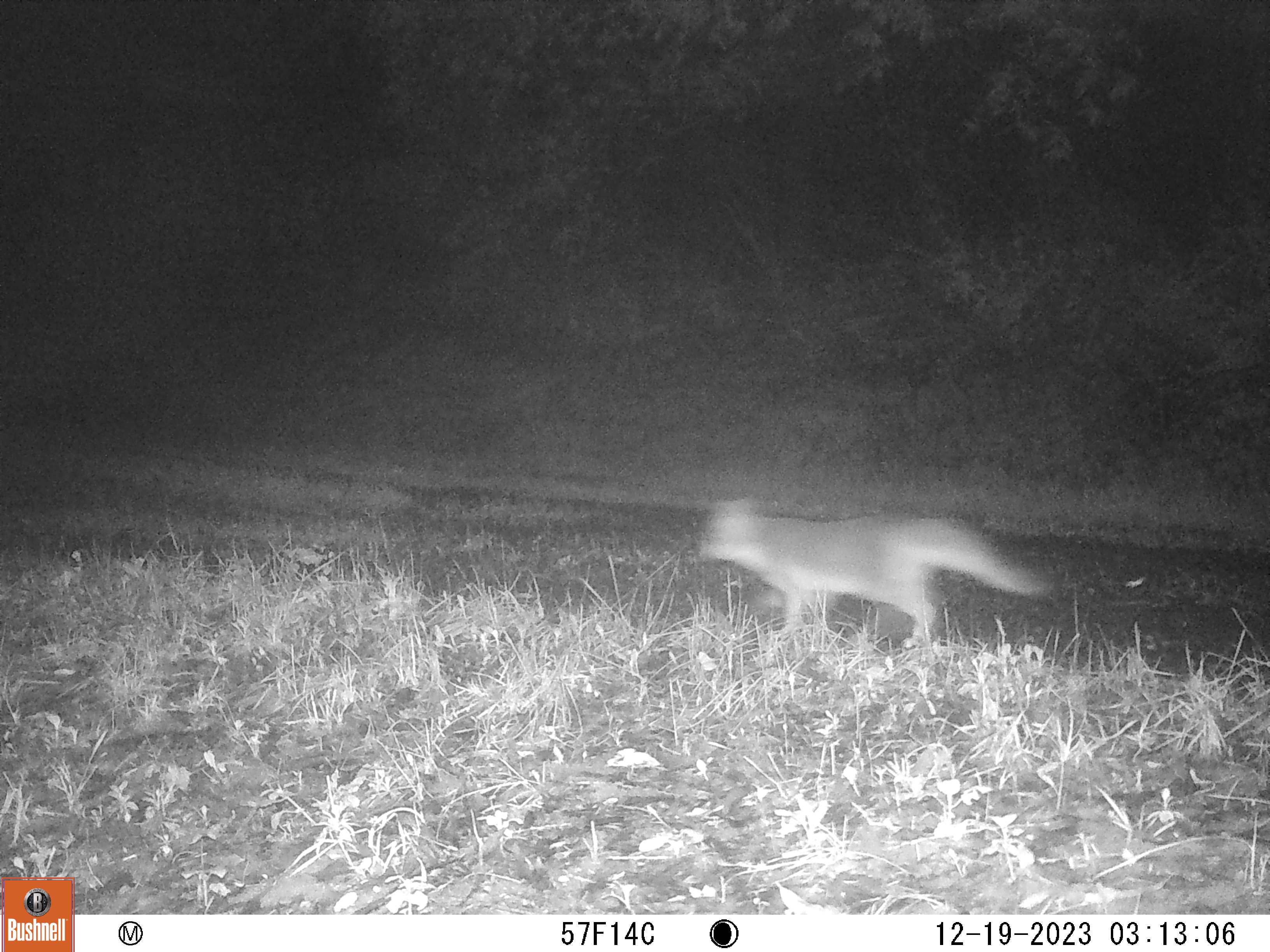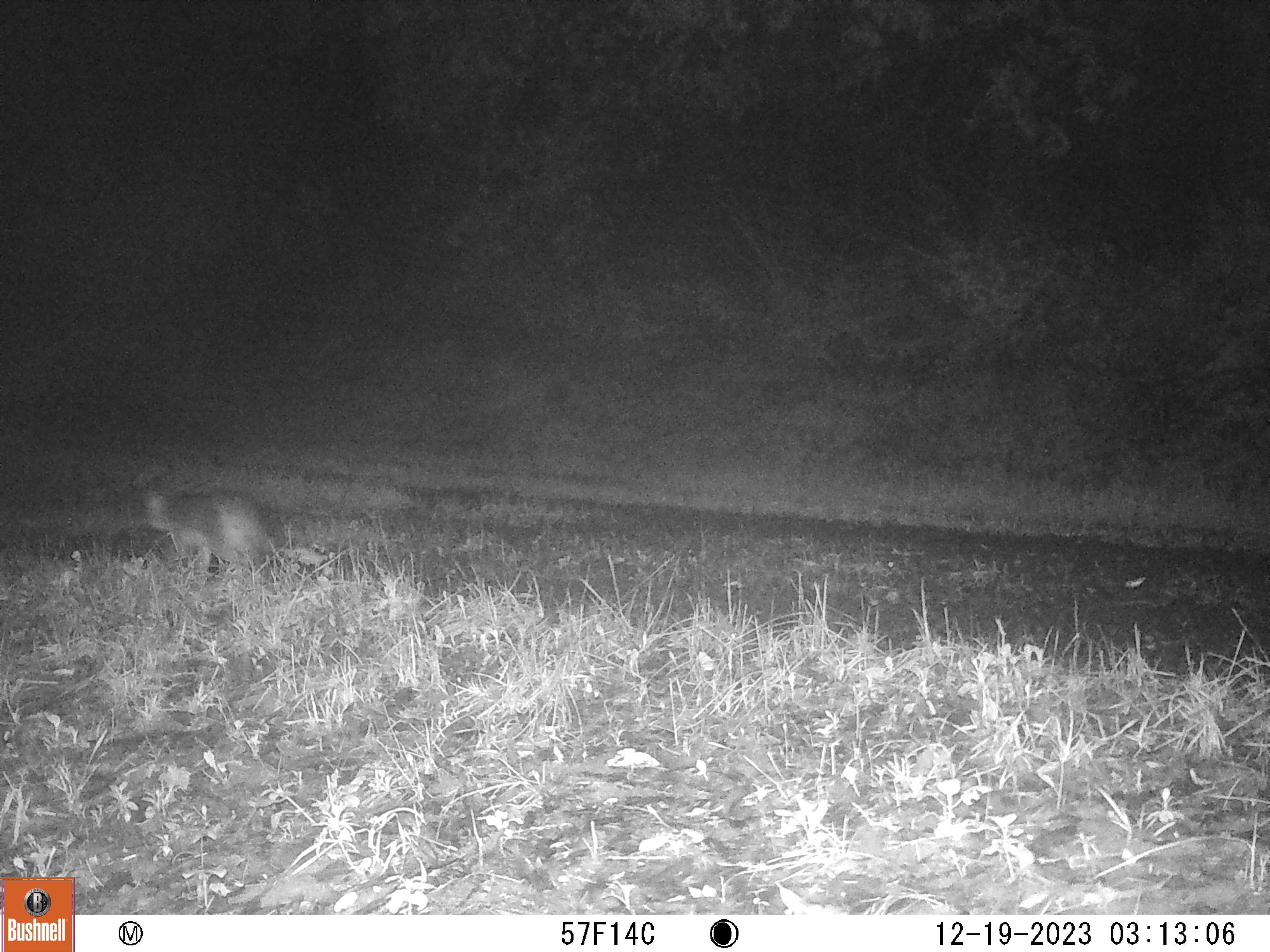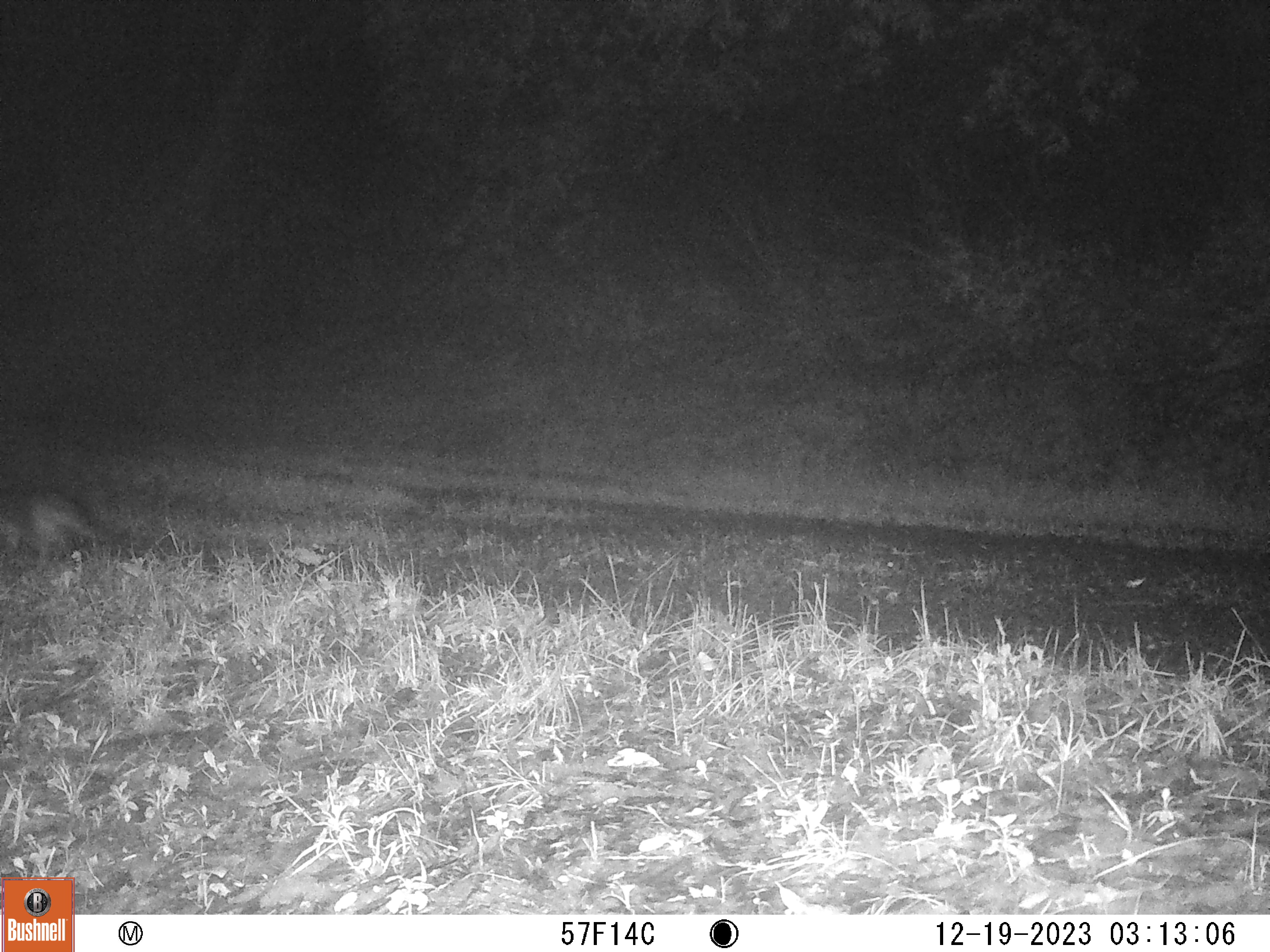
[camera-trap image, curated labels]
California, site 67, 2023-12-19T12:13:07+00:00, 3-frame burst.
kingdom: Animalia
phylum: Chordata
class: Mammalia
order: Carnivora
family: Canidae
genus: Urocyon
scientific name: Urocyon cinereoargenteus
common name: gray fox